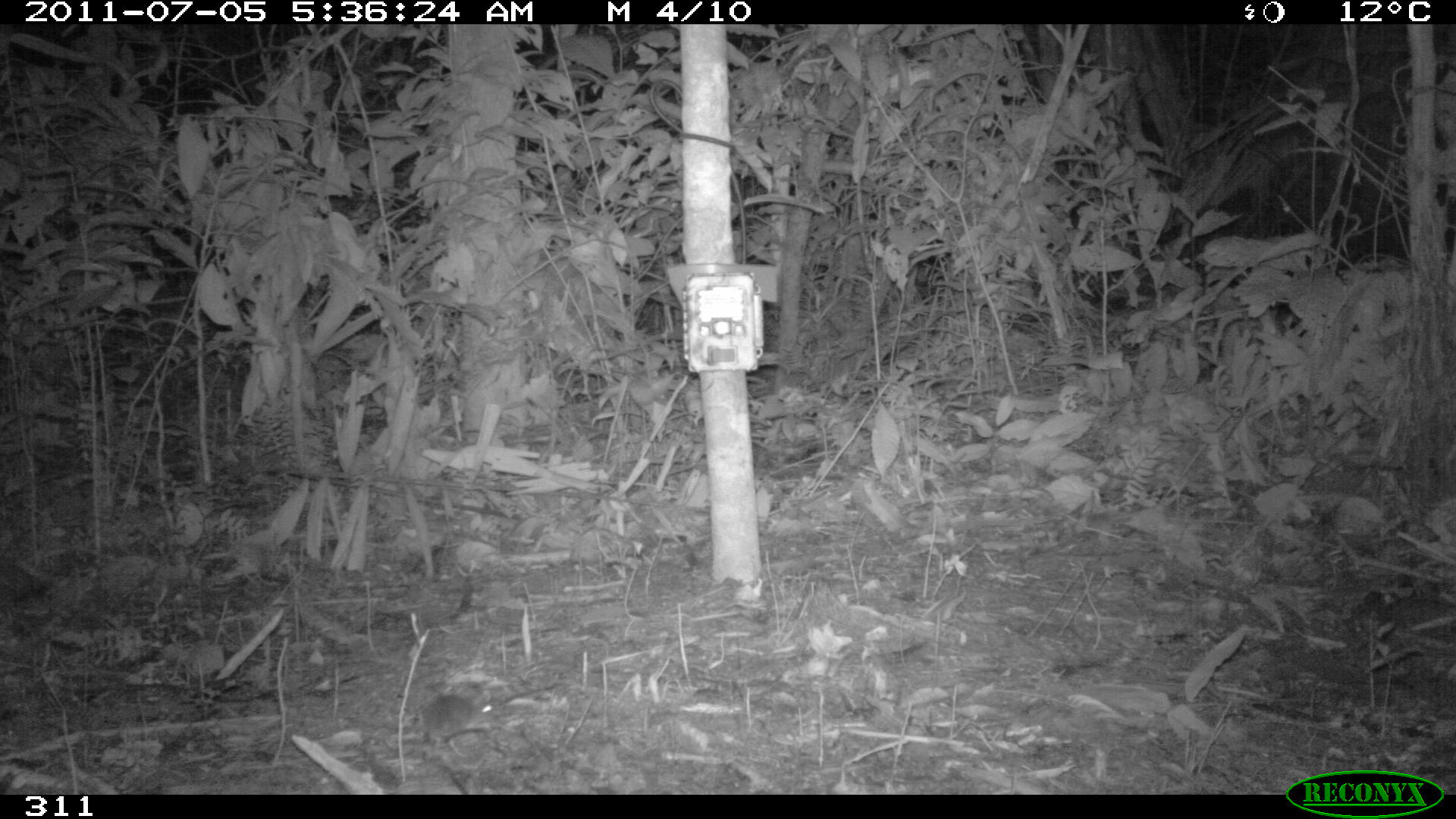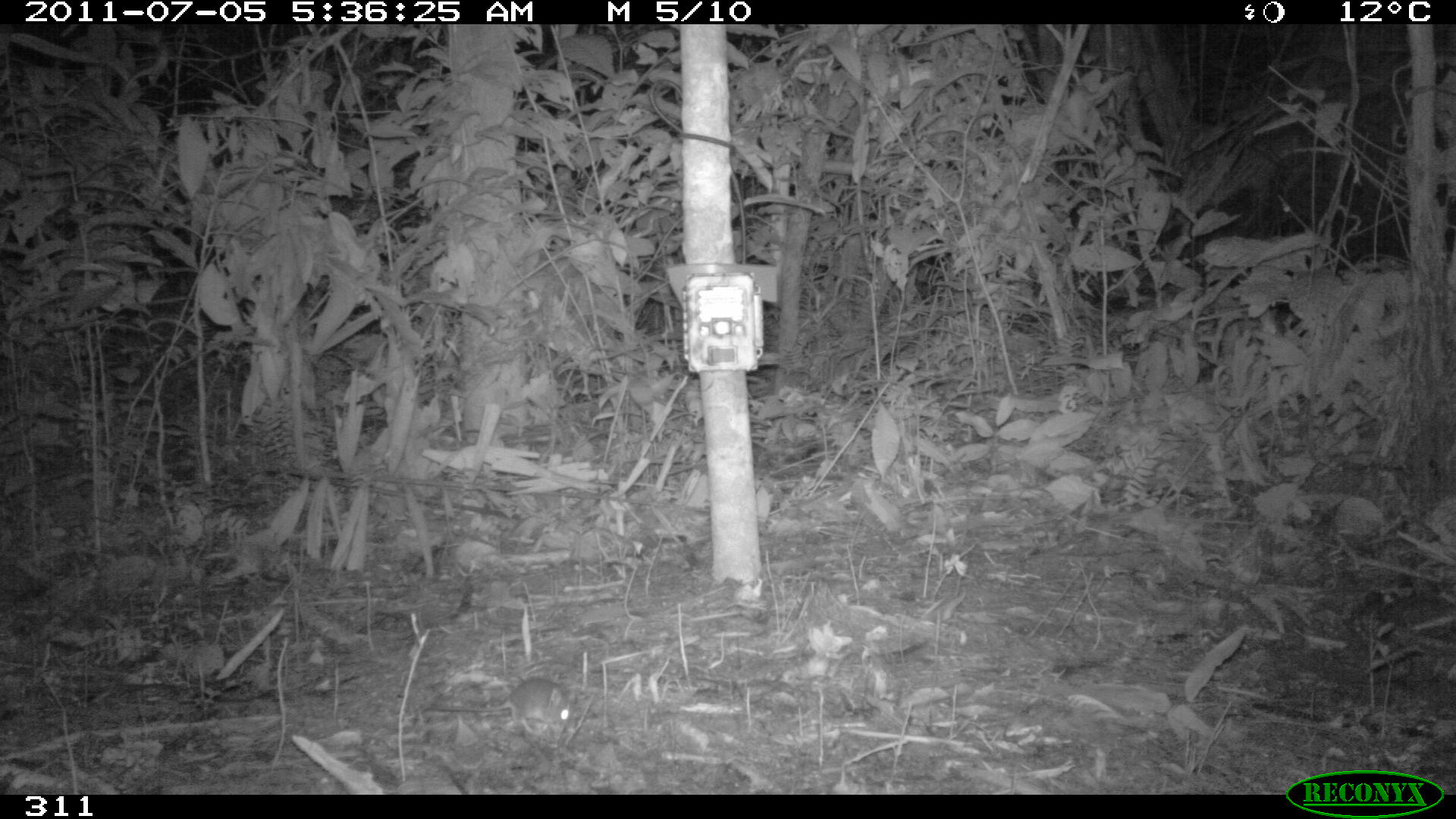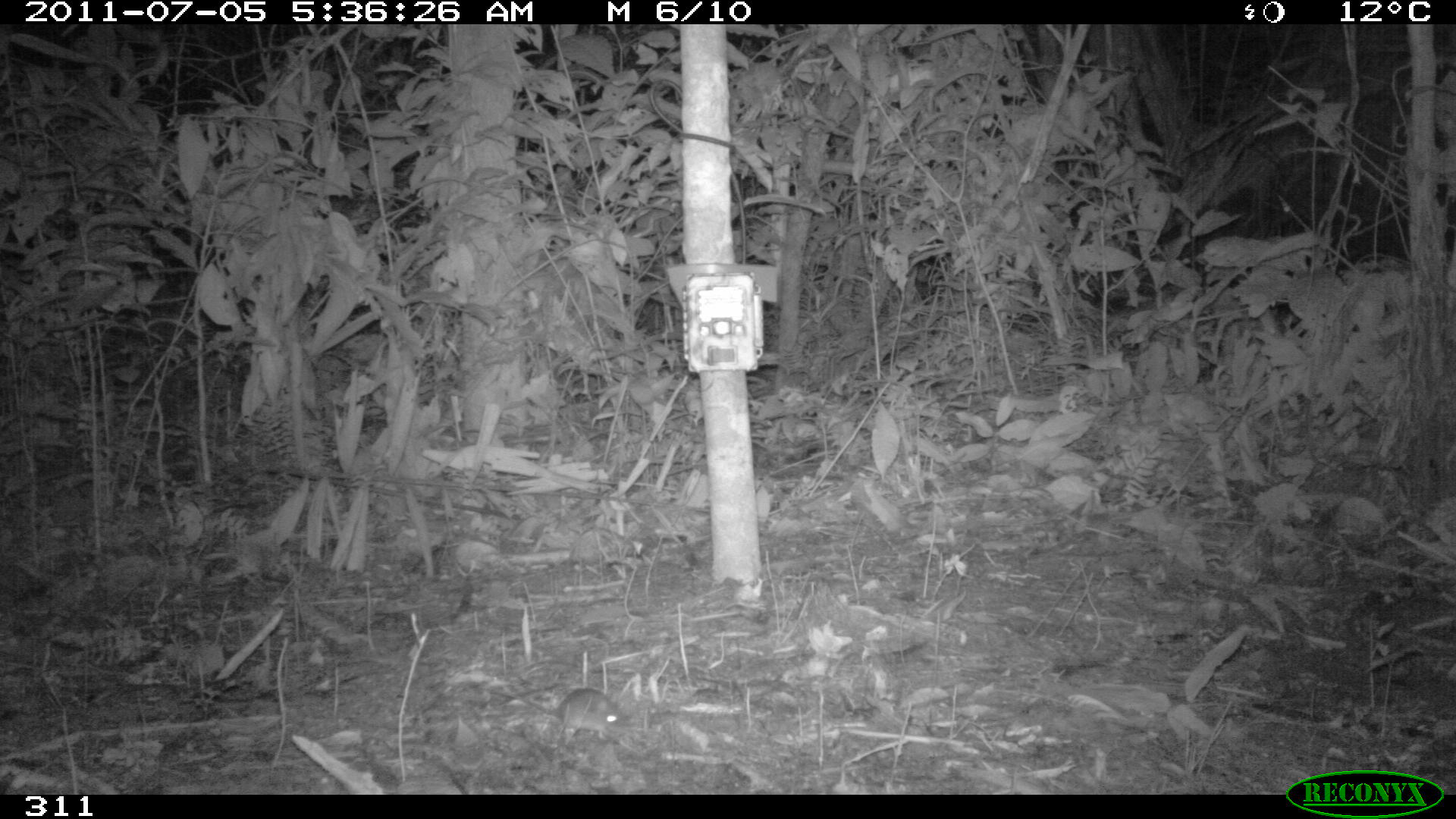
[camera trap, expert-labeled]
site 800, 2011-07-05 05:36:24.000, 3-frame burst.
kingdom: Animalia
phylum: Chordata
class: Mammalia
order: Rodentia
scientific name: Rodentia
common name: rodents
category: unknown rodent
Unknown rodent (rodents) (Rodentia).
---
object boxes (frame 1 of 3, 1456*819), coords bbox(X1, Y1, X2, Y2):
unknown rodent: bbox(415, 681, 495, 769)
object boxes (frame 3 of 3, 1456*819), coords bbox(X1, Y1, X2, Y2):
unknown rodent: bbox(481, 687, 622, 734)